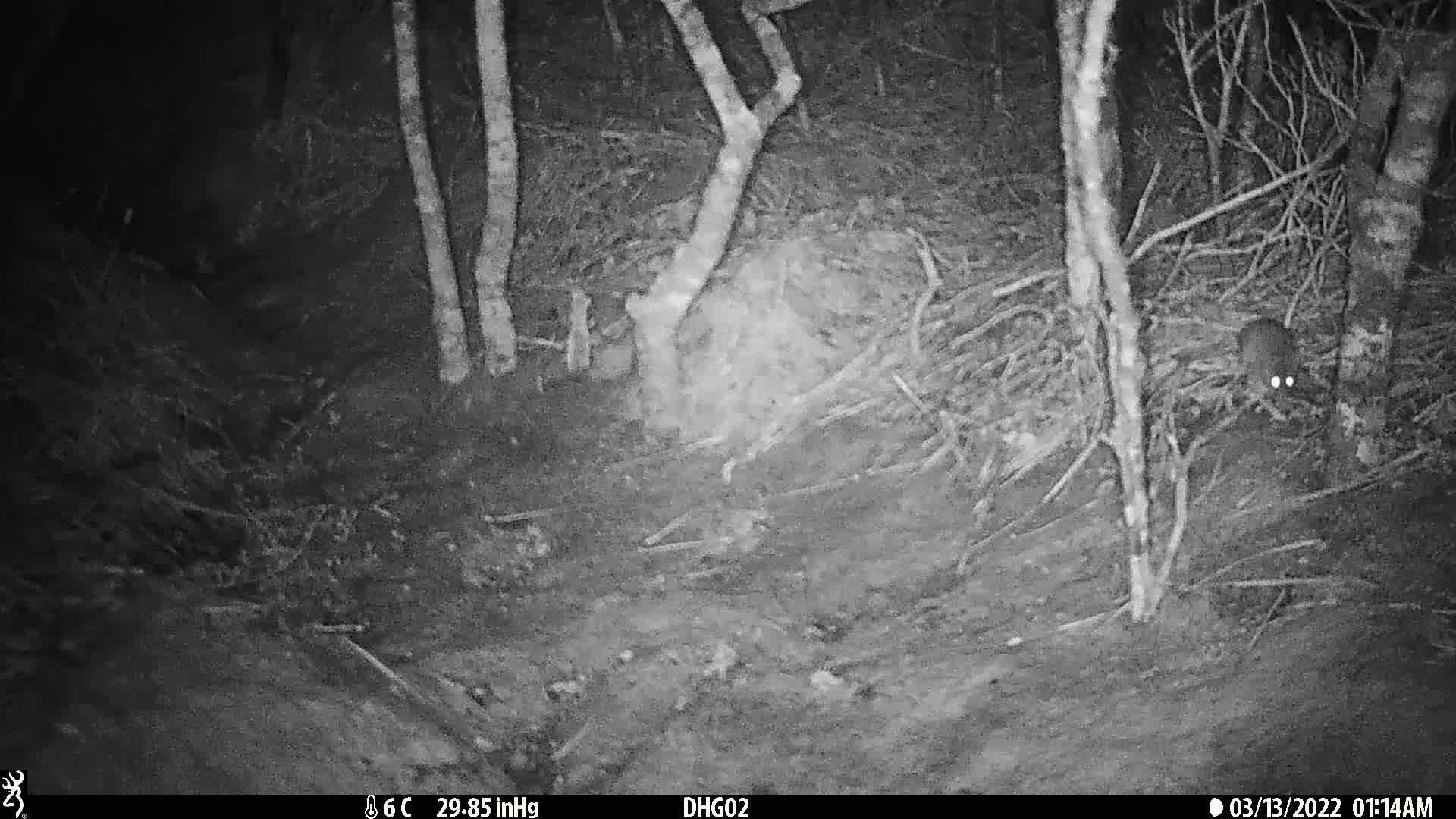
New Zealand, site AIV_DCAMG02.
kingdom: Animalia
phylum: Chordata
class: Mammalia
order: Rodentia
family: Muridae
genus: Mus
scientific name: Mus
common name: mouse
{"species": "mouse (Mus)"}